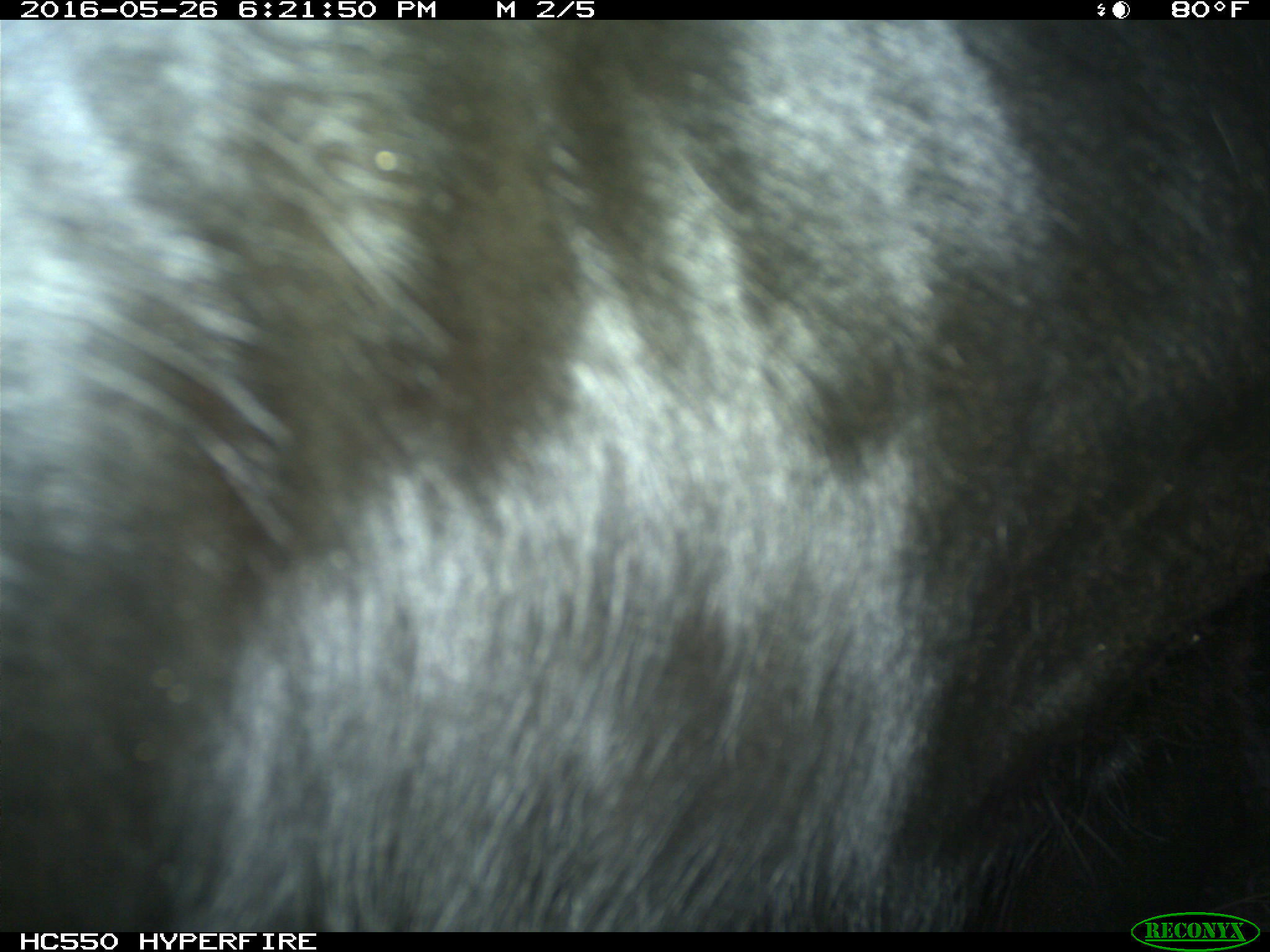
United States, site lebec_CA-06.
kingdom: Animalia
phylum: Chordata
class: Mammalia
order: Artiodactyla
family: Bovidae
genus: Bos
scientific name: Bos taurus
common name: domestic cow